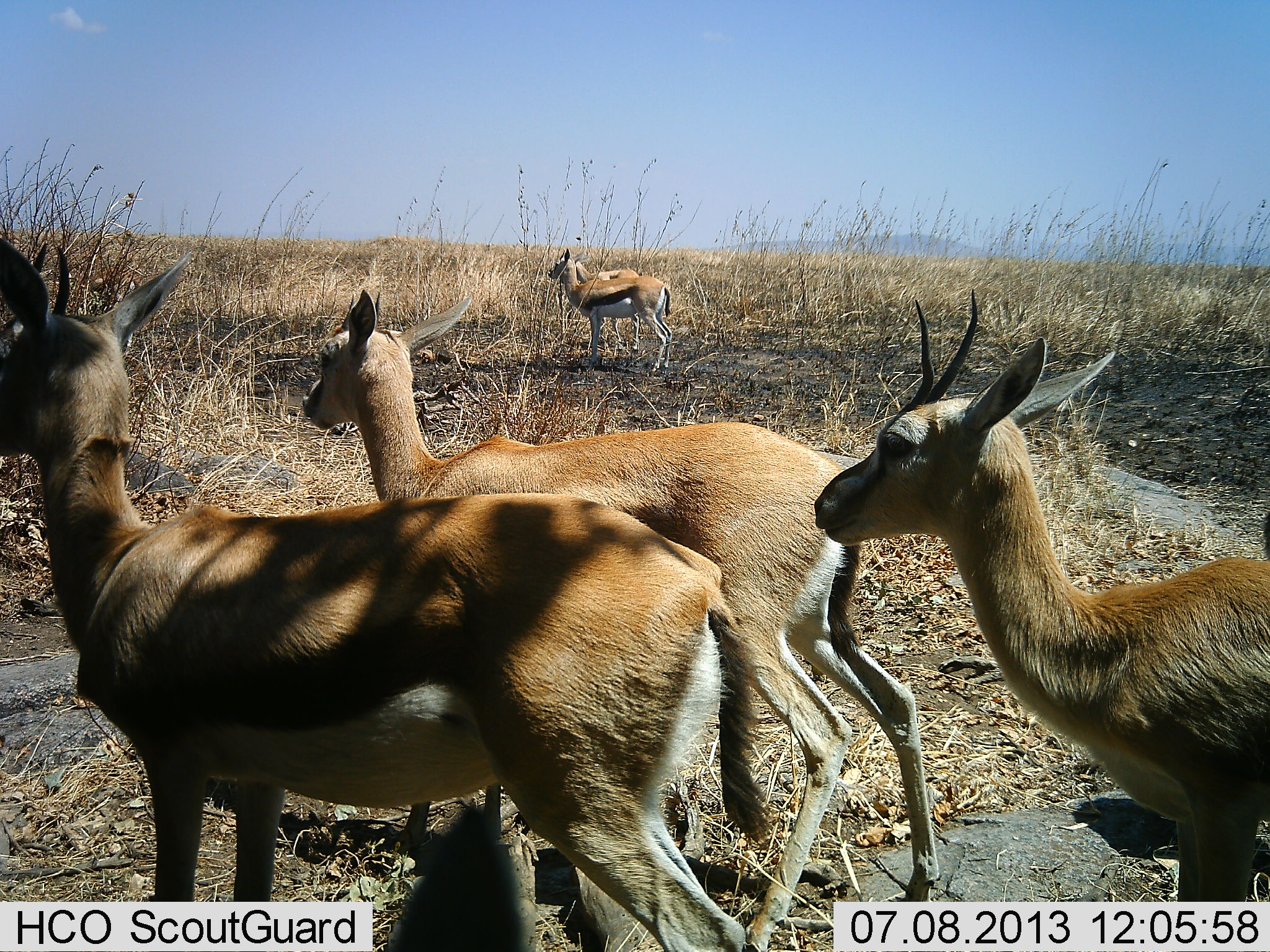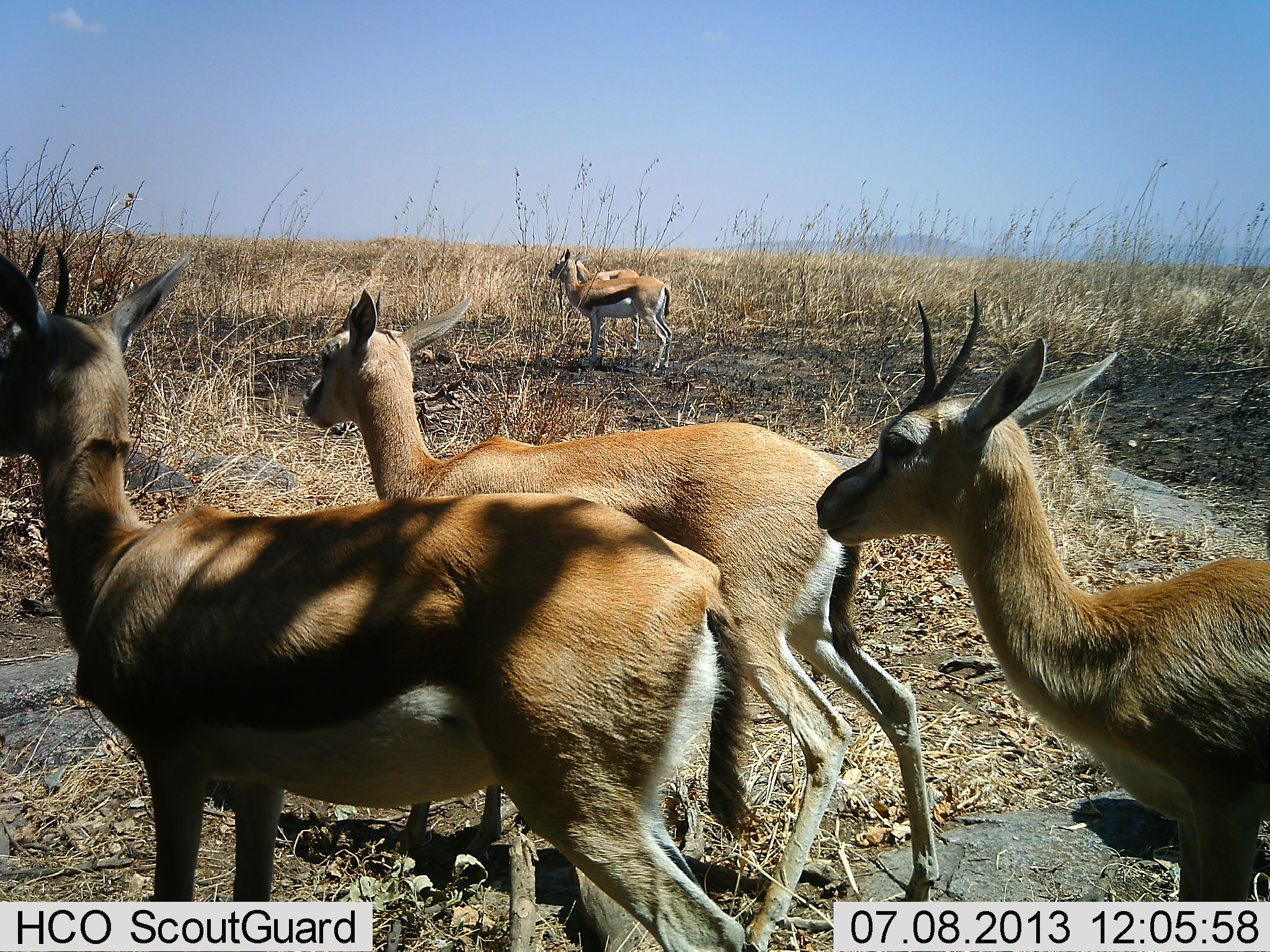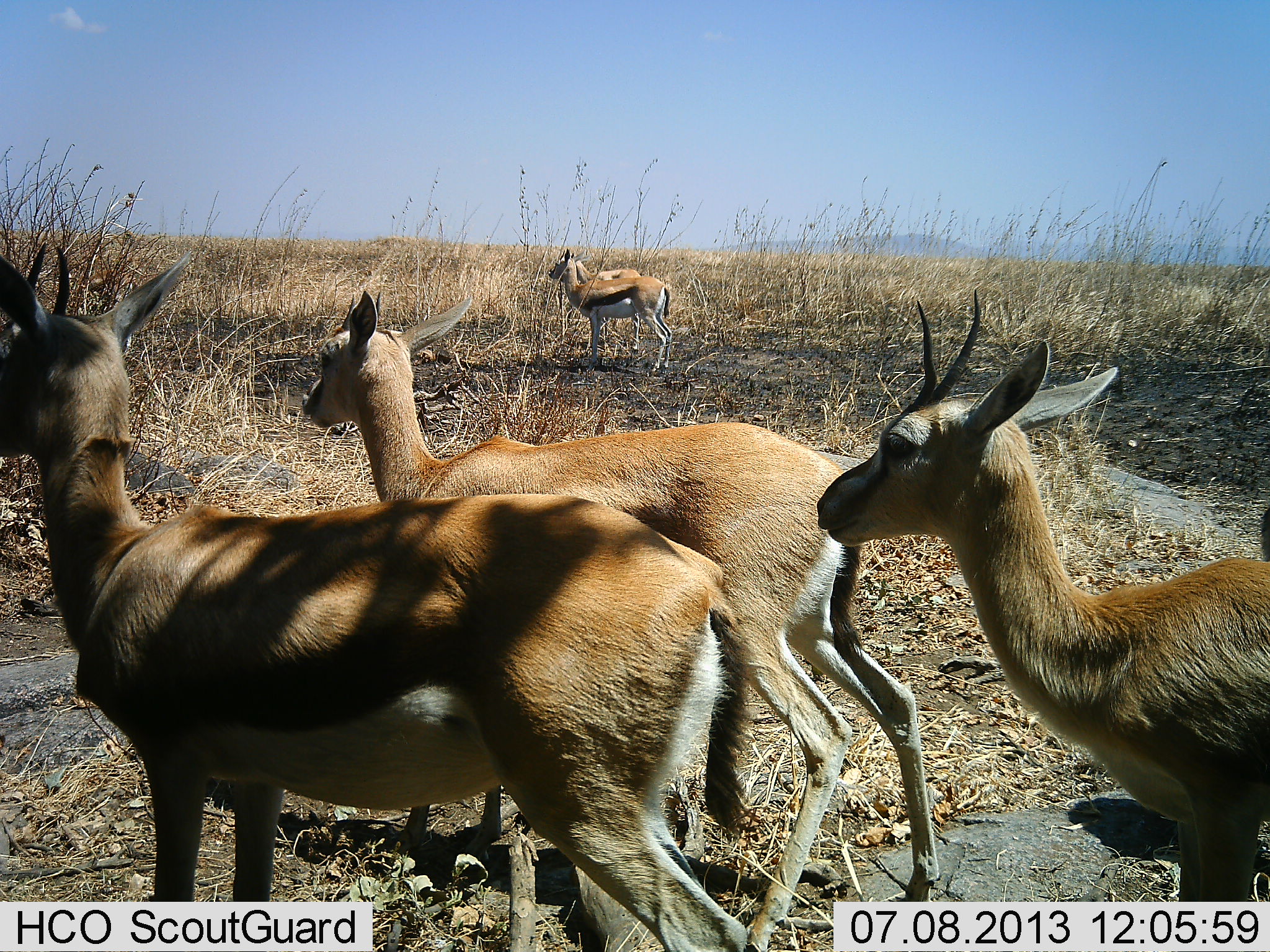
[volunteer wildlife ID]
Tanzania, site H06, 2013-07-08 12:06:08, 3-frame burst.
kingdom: Animalia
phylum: Chordata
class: Mammalia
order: Artiodactyla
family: Bovidae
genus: Eudorcas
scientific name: Eudorcas thomsonii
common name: thomson's gazelle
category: gazellethomsons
Gazellethomsons (thomson's gazelle) (Eudorcas thomsonii), count 5. Behavior (volunteer vote fractions): standing 100%, resting 0%, moving 0%, interacting 0%. Young present (vote fraction): 4%. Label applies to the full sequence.